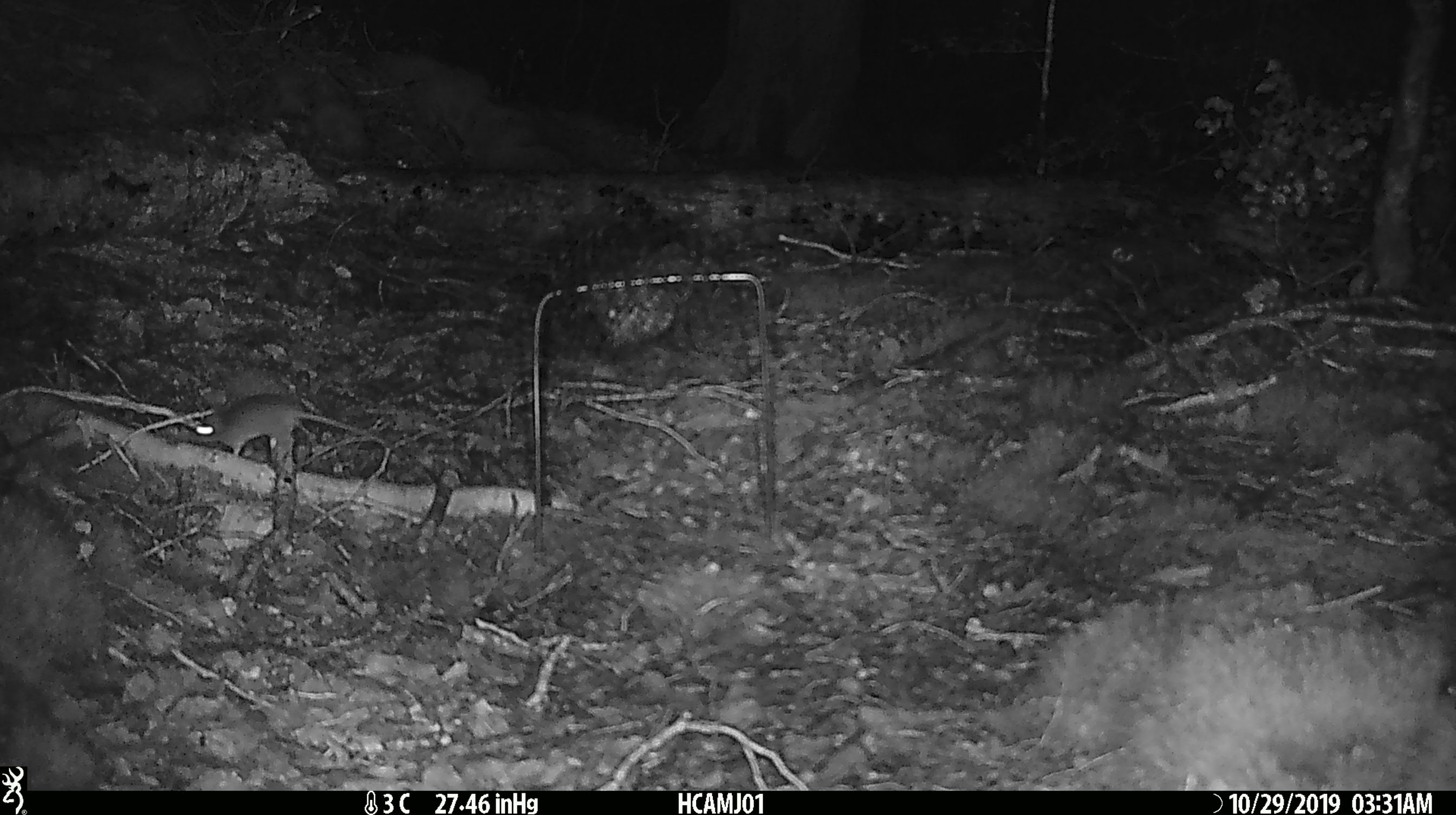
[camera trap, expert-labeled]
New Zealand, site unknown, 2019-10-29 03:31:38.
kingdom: Animalia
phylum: Chordata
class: Mammalia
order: Rodentia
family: Muridae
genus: Mus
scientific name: Mus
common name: mouse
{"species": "mouse (Mus)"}